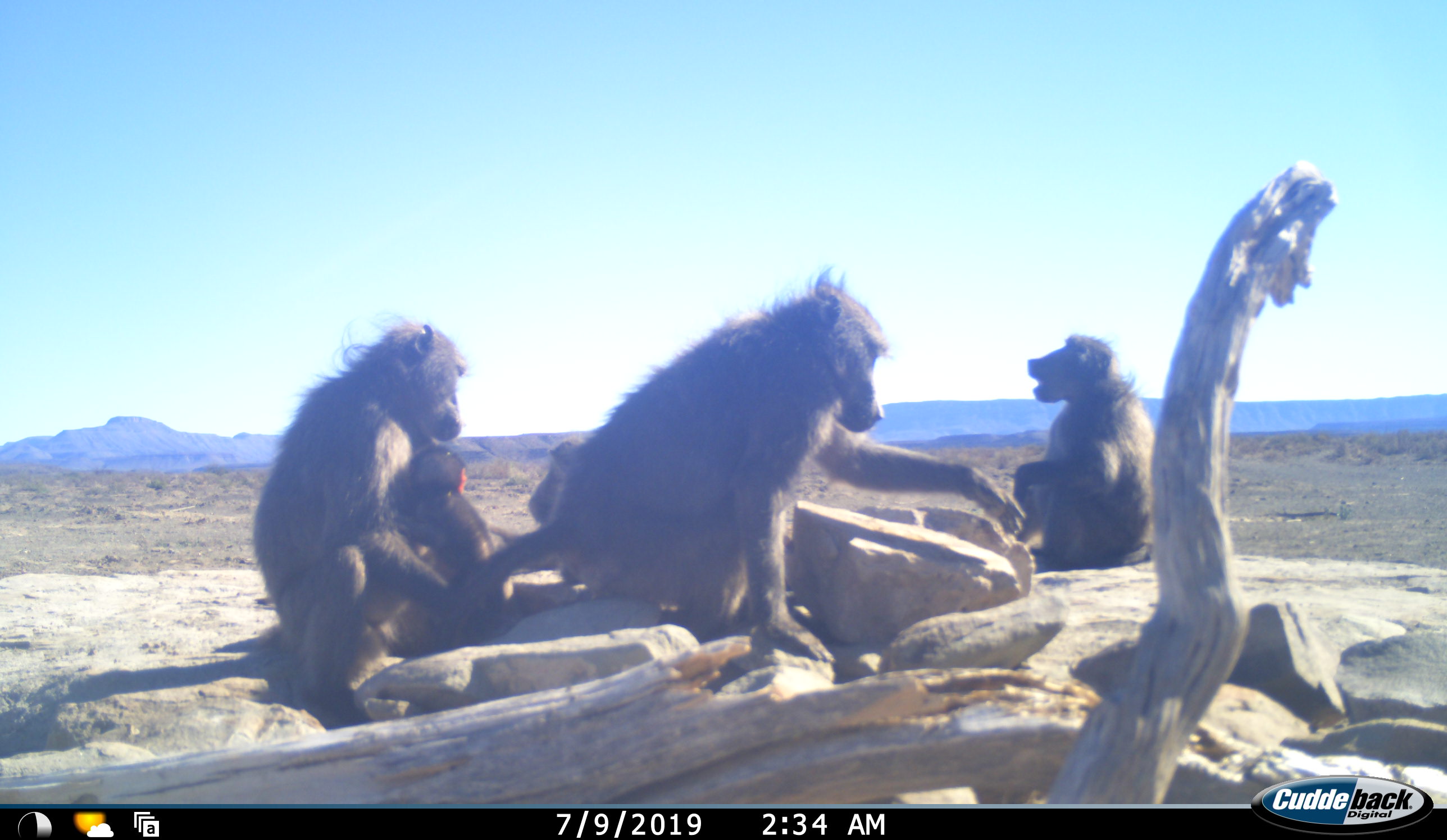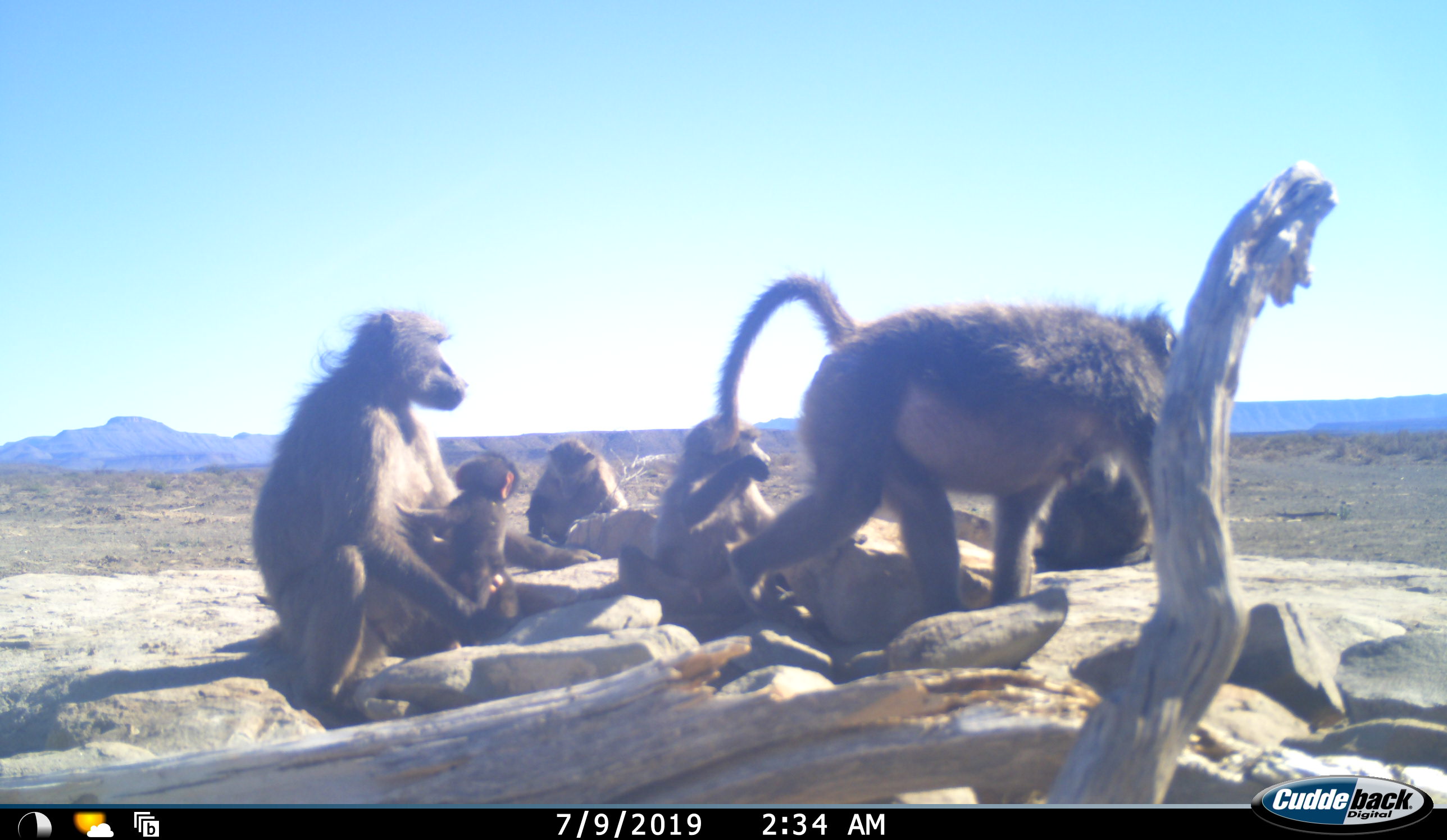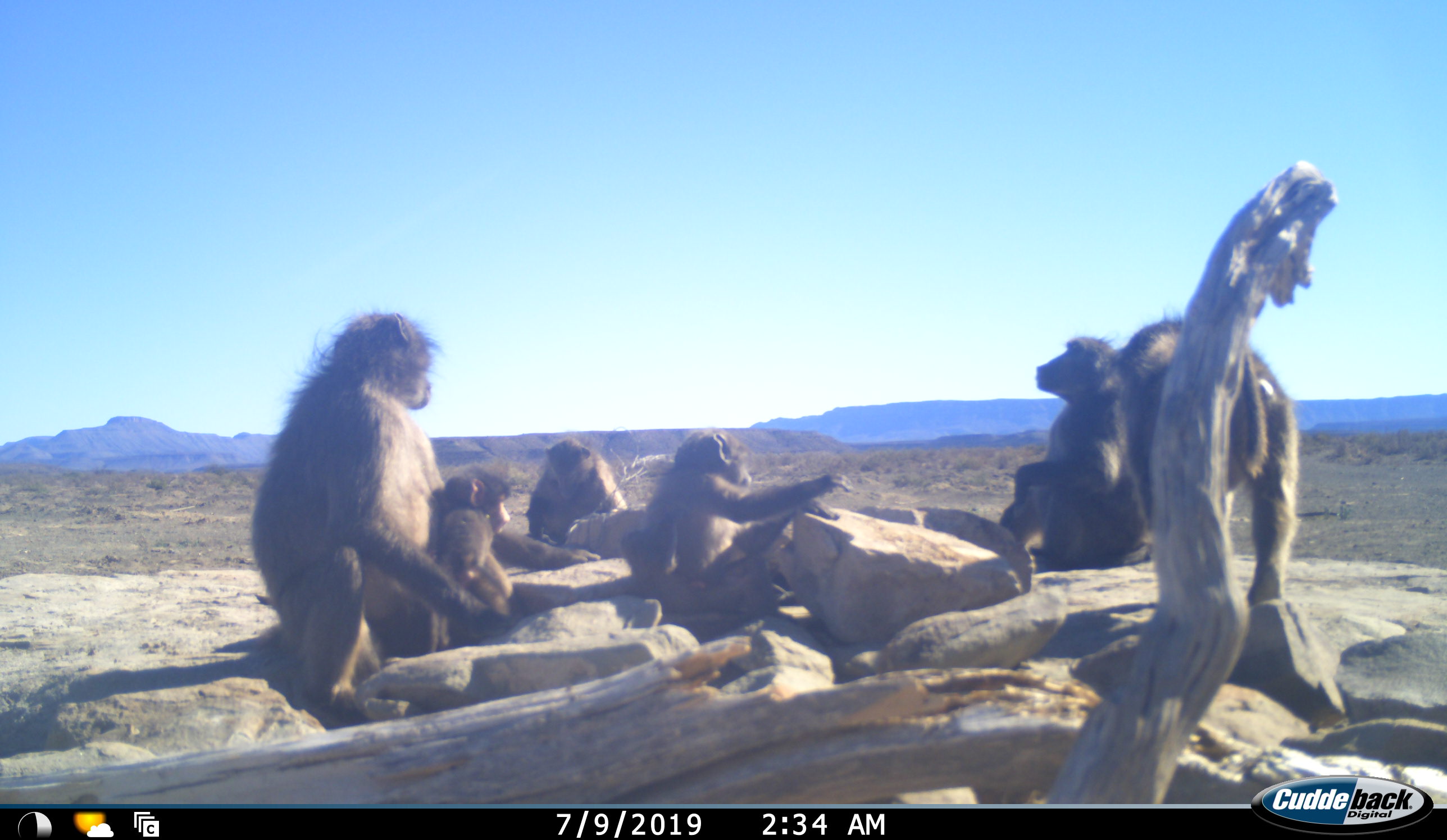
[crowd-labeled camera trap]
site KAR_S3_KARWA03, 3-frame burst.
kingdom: Animalia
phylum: Chordata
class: Mammalia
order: Primates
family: Cercopithecidae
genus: Papio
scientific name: Papio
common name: baboon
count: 6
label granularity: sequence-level